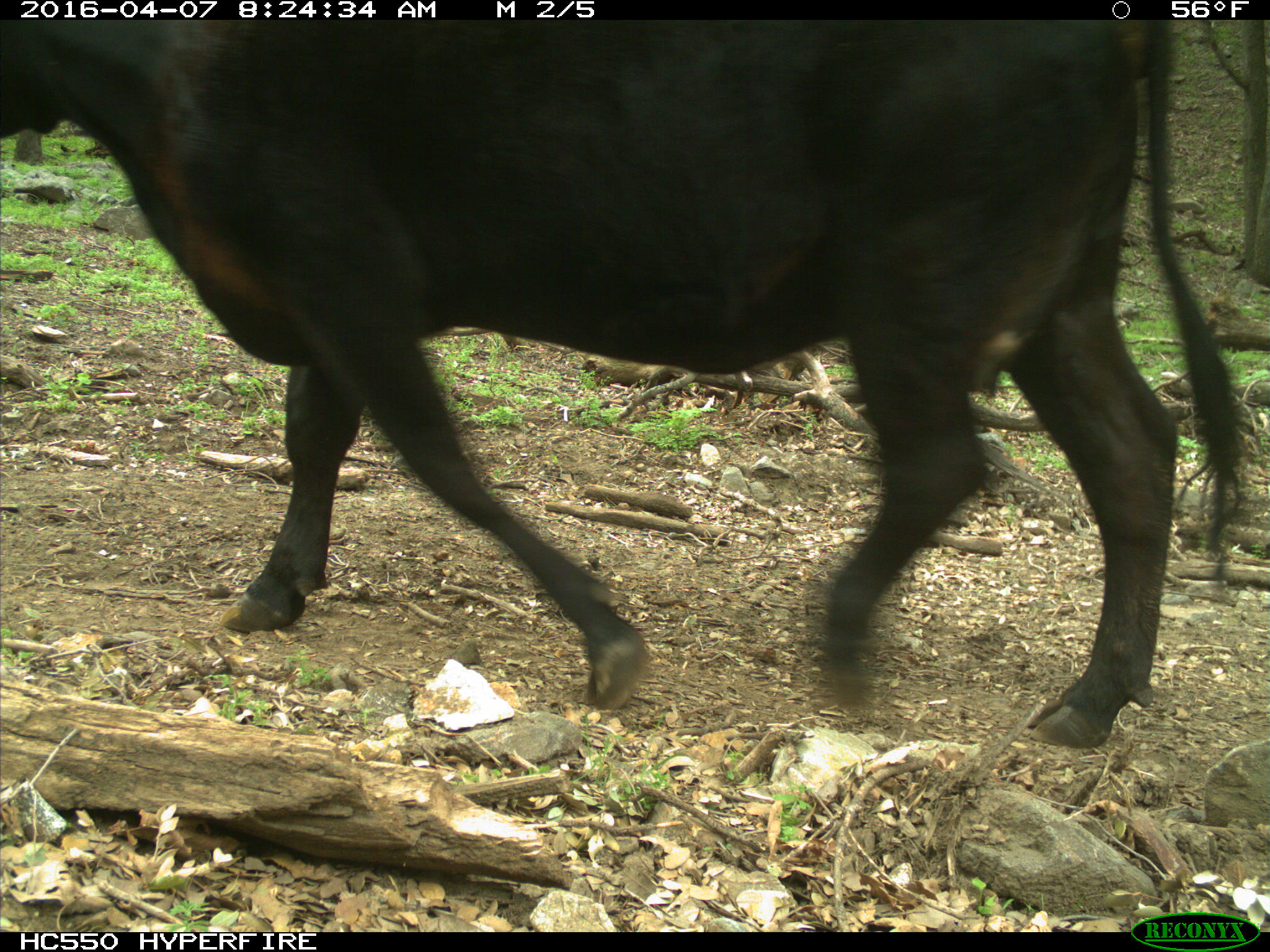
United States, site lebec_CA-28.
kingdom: Animalia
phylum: Chordata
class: Mammalia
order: Artiodactyla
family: Bovidae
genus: Bos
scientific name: Bos taurus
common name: domestic cow